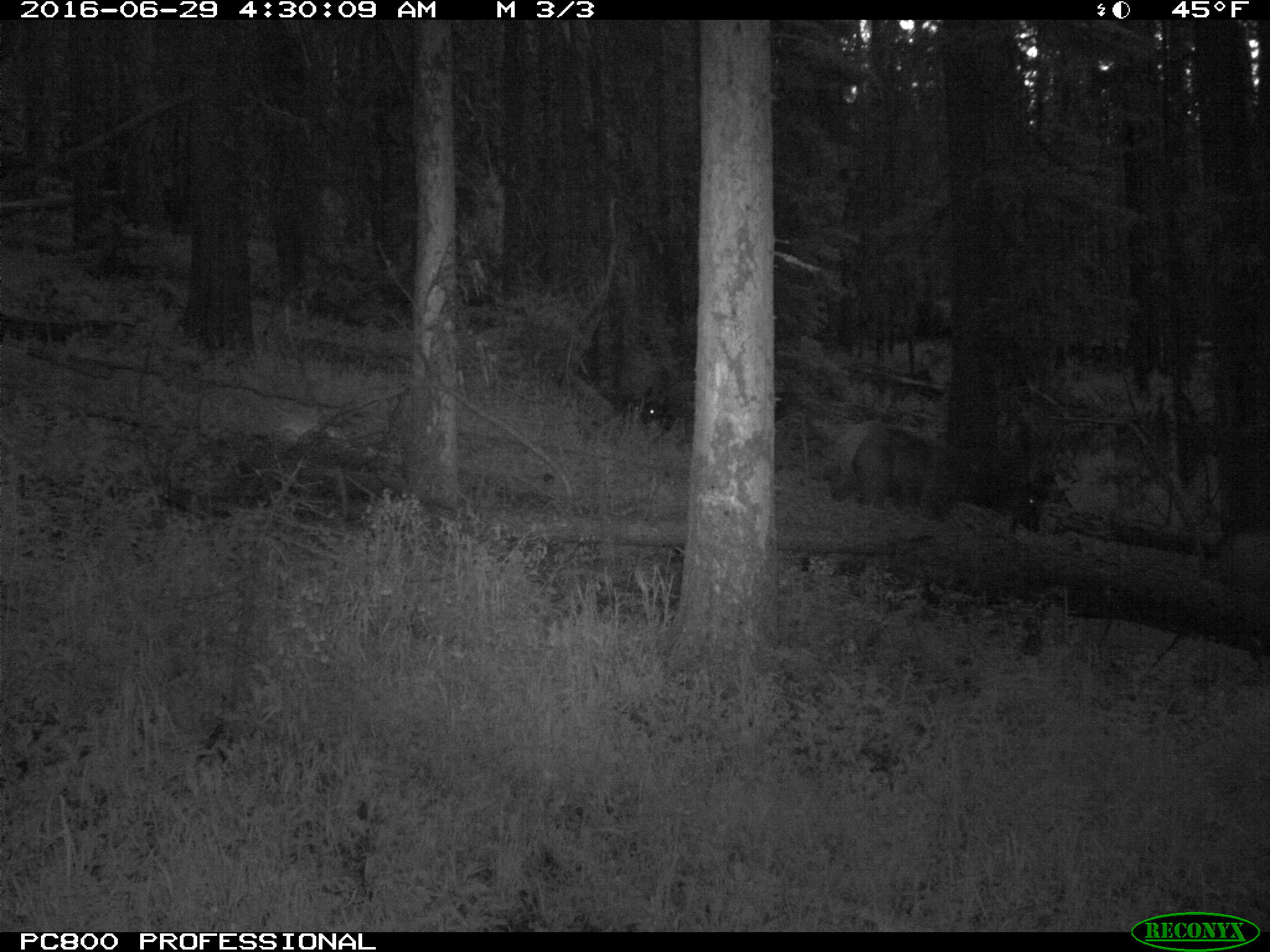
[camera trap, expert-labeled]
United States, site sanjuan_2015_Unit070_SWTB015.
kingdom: Animalia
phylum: Chordata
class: Mammalia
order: Artiodactyla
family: Cervidae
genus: Cervus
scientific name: Cervus elaphus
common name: red deer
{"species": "Cervus elaphus (red deer)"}